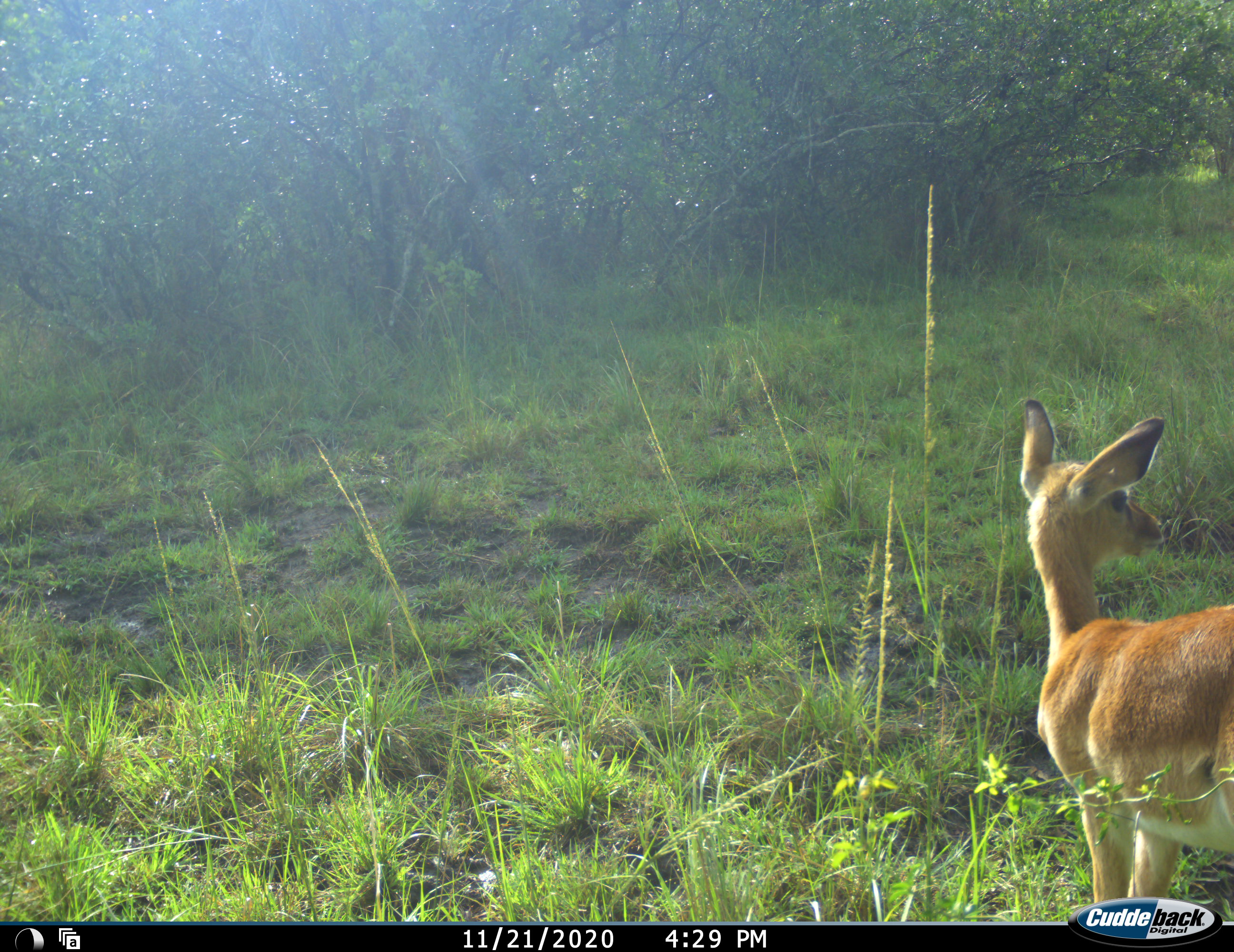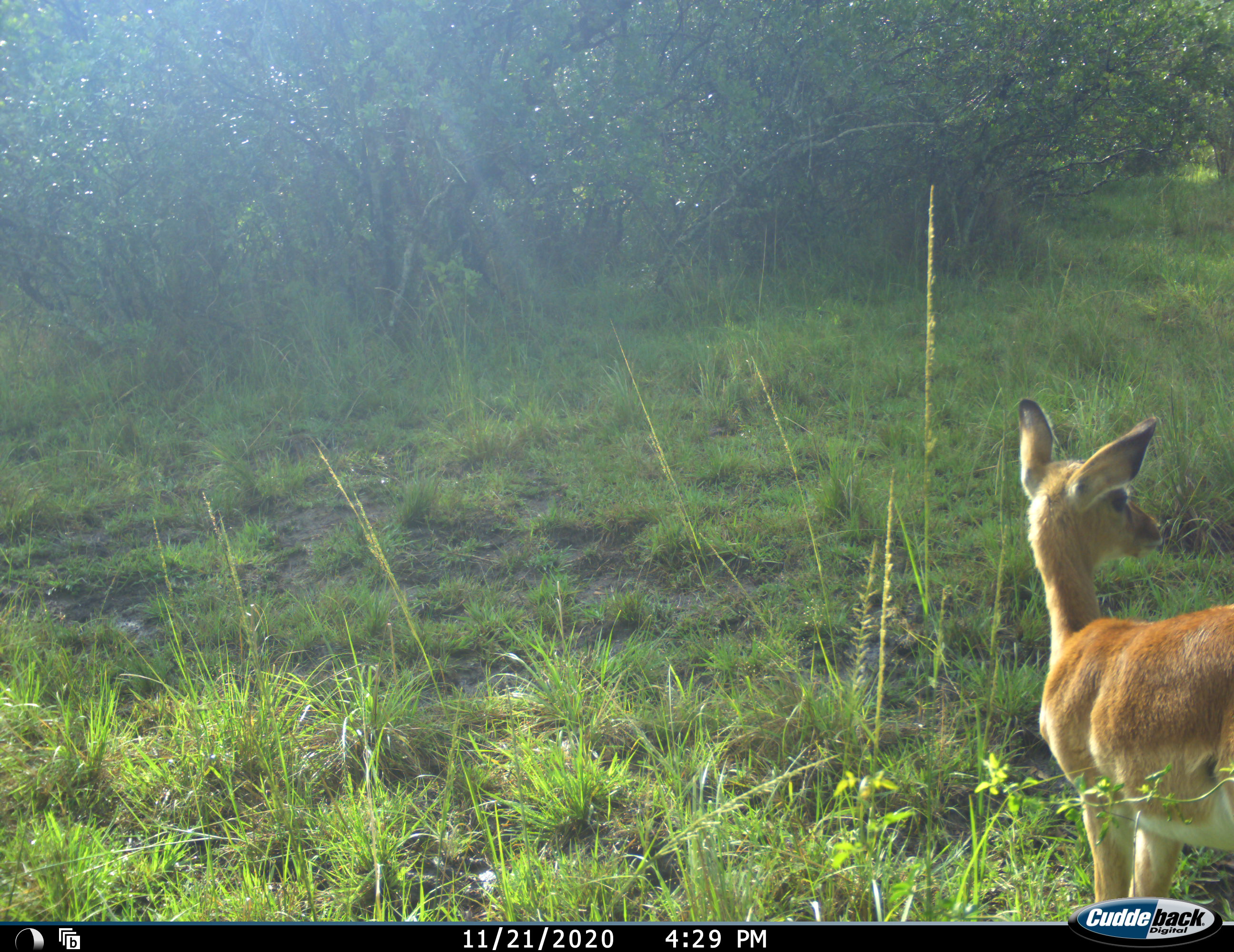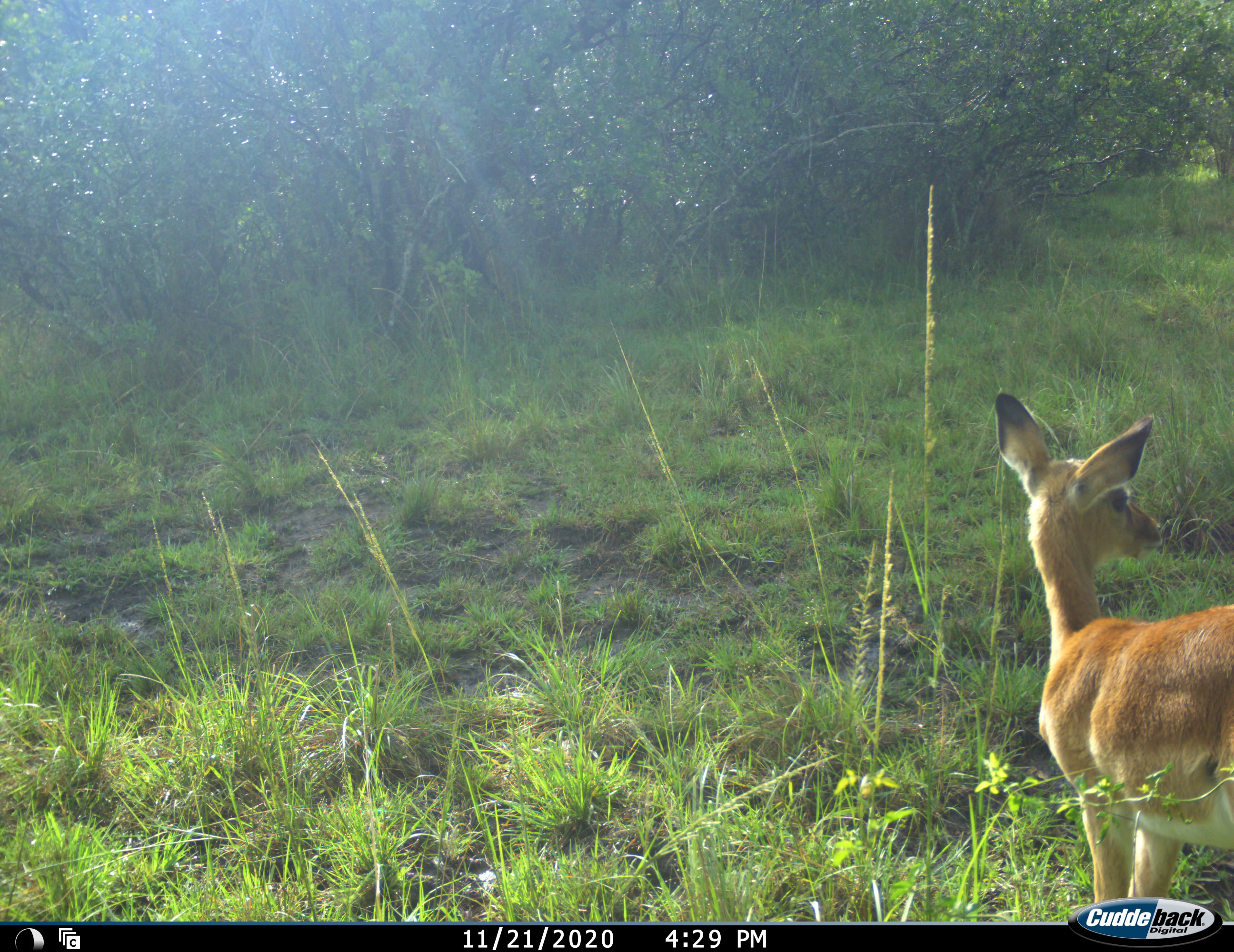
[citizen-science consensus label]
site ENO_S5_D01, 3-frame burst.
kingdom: Animalia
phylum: Chordata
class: Mammalia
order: Artiodactyla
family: Bovidae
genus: Aepyceros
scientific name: Aepyceros melampus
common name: impala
Impala (Aepyceros melampus), count 1. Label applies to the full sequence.